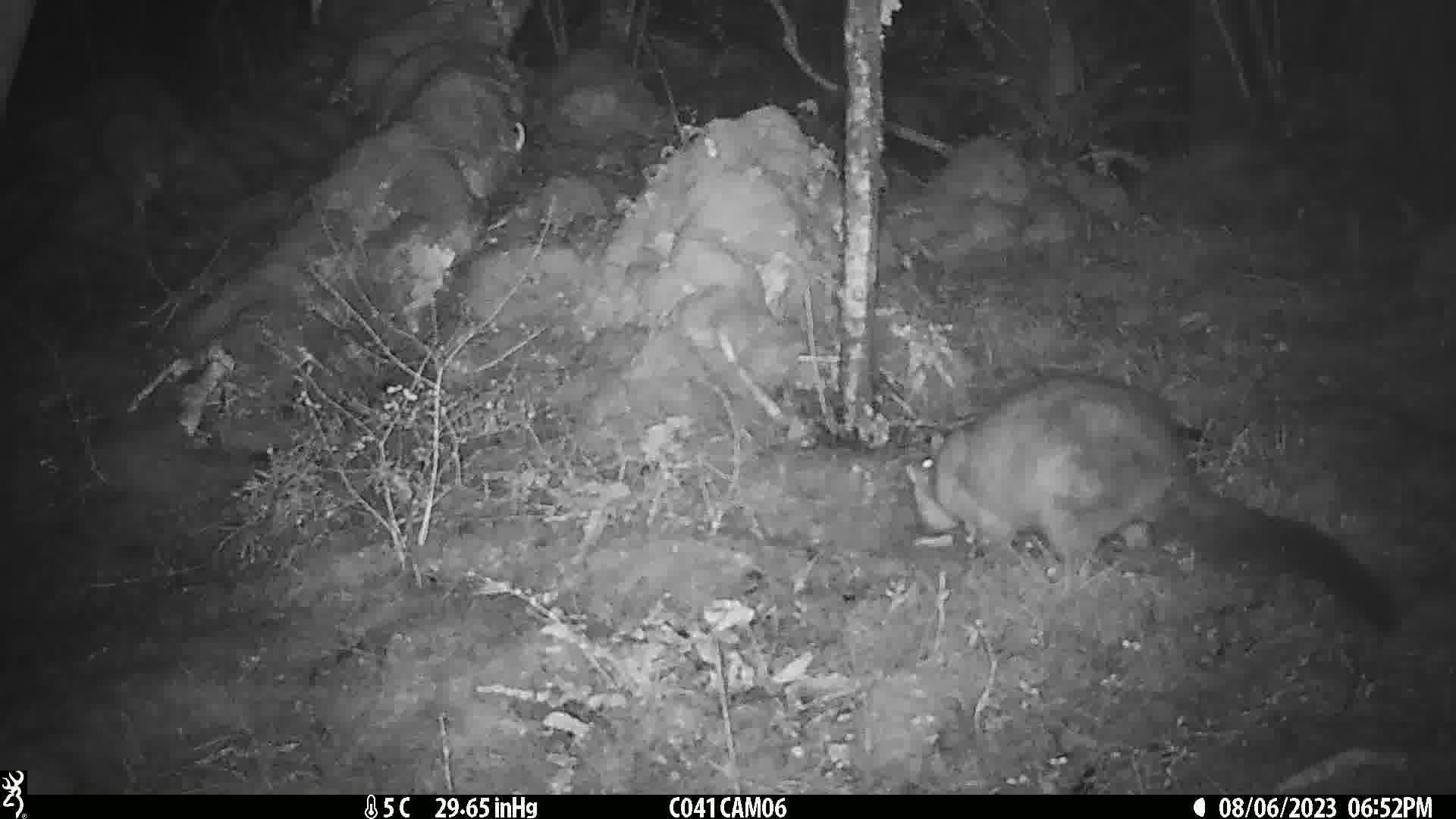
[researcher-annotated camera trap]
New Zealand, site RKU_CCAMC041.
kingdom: Animalia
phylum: Chordata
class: Mammalia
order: Diprotodontia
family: Phalangeridae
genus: Trichosurus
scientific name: Trichosurus vulpecula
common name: common brushtail possum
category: possum